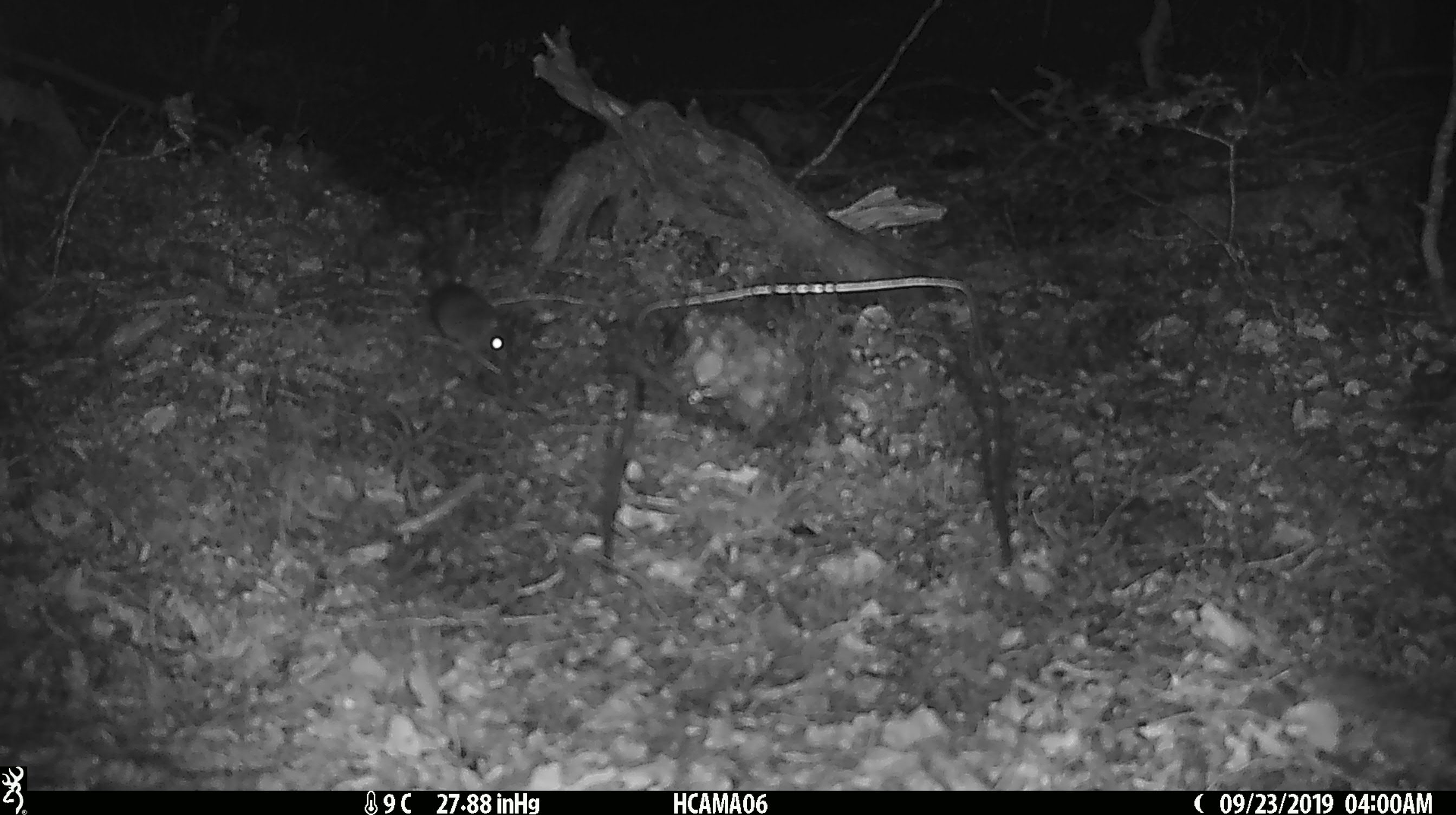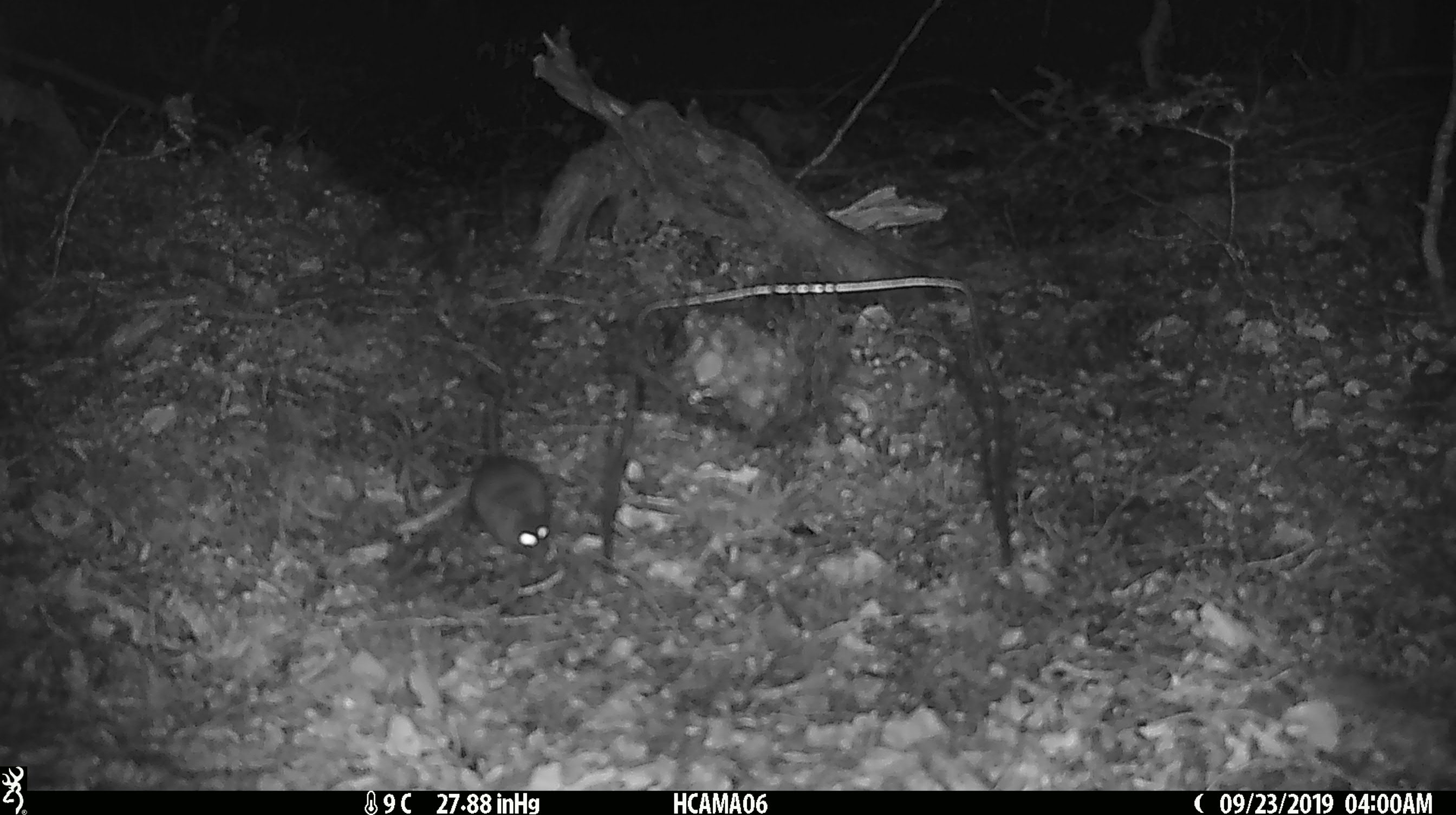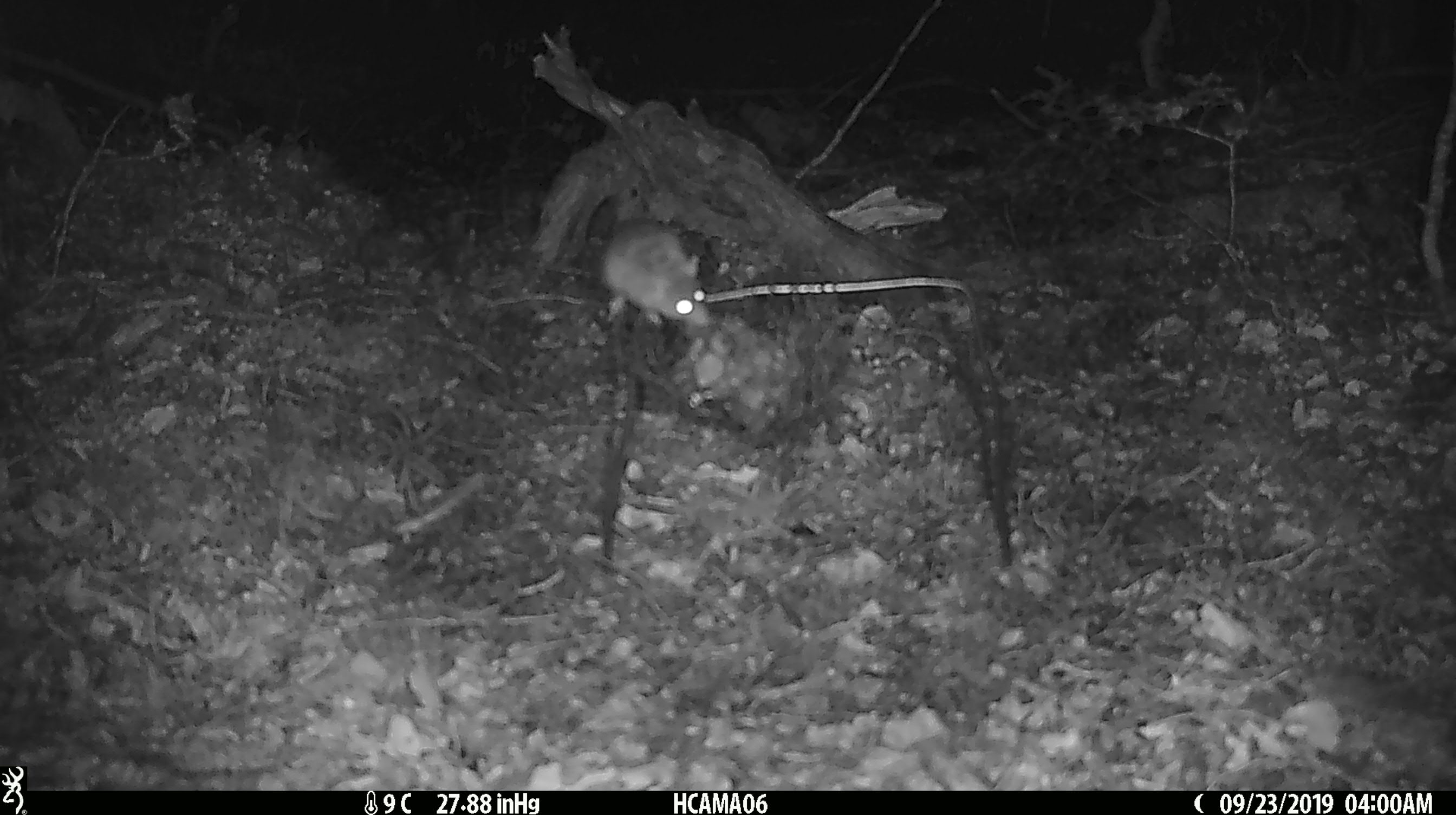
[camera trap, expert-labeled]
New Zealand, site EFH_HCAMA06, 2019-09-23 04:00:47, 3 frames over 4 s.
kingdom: Animalia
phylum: Chordata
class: Mammalia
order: Rodentia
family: Muridae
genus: Mus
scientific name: Mus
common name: mouse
Mouse (Mus).